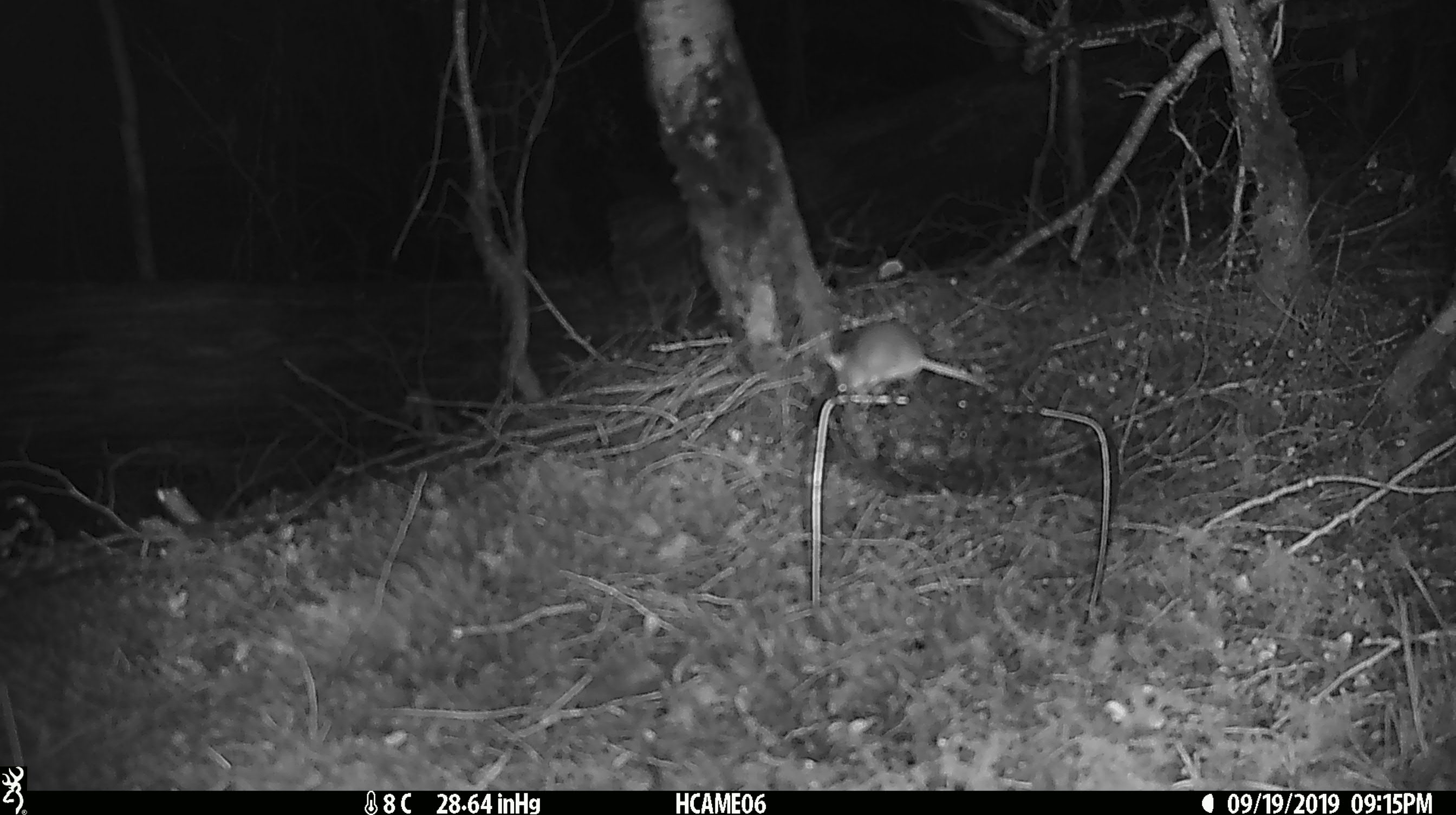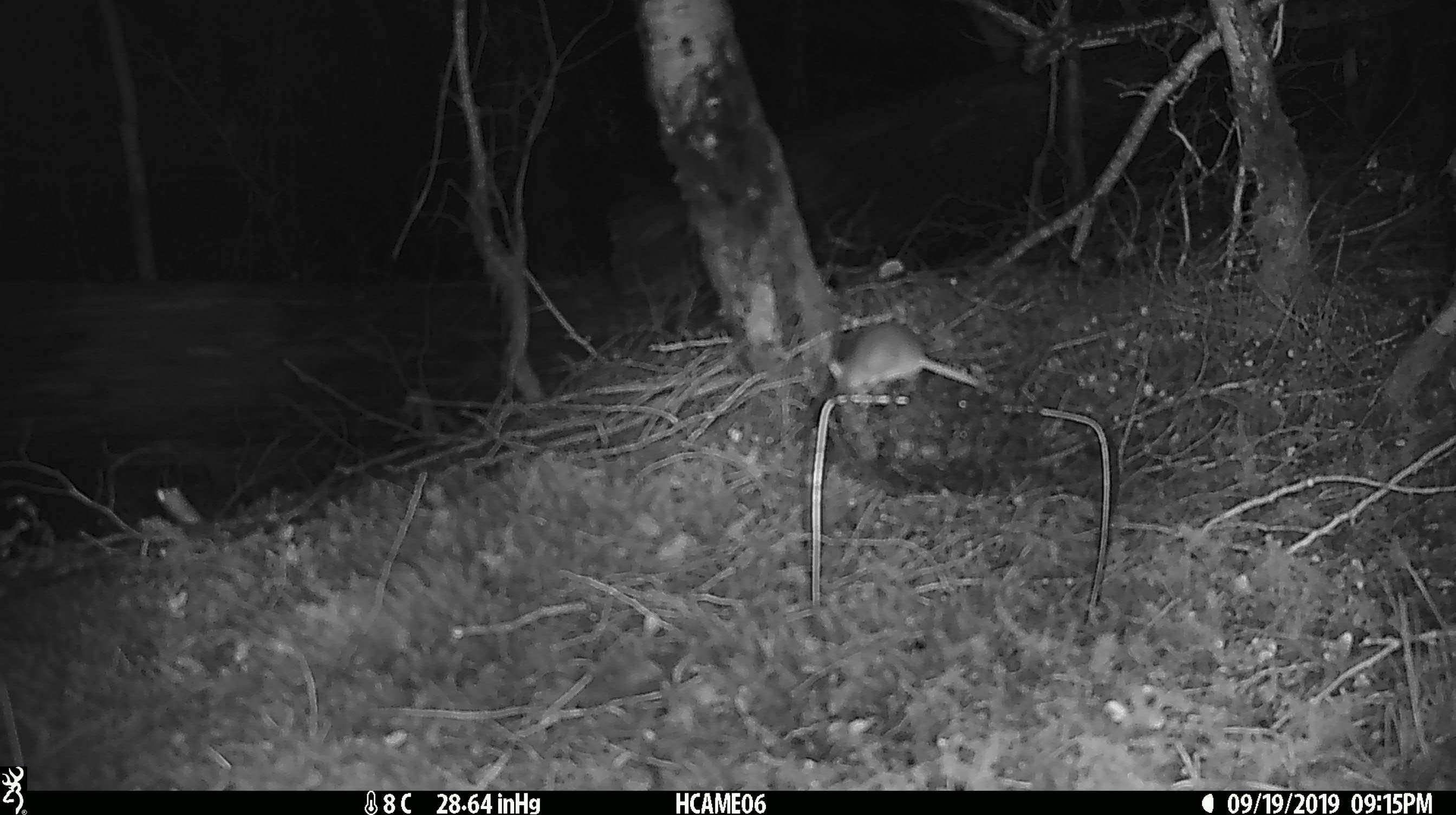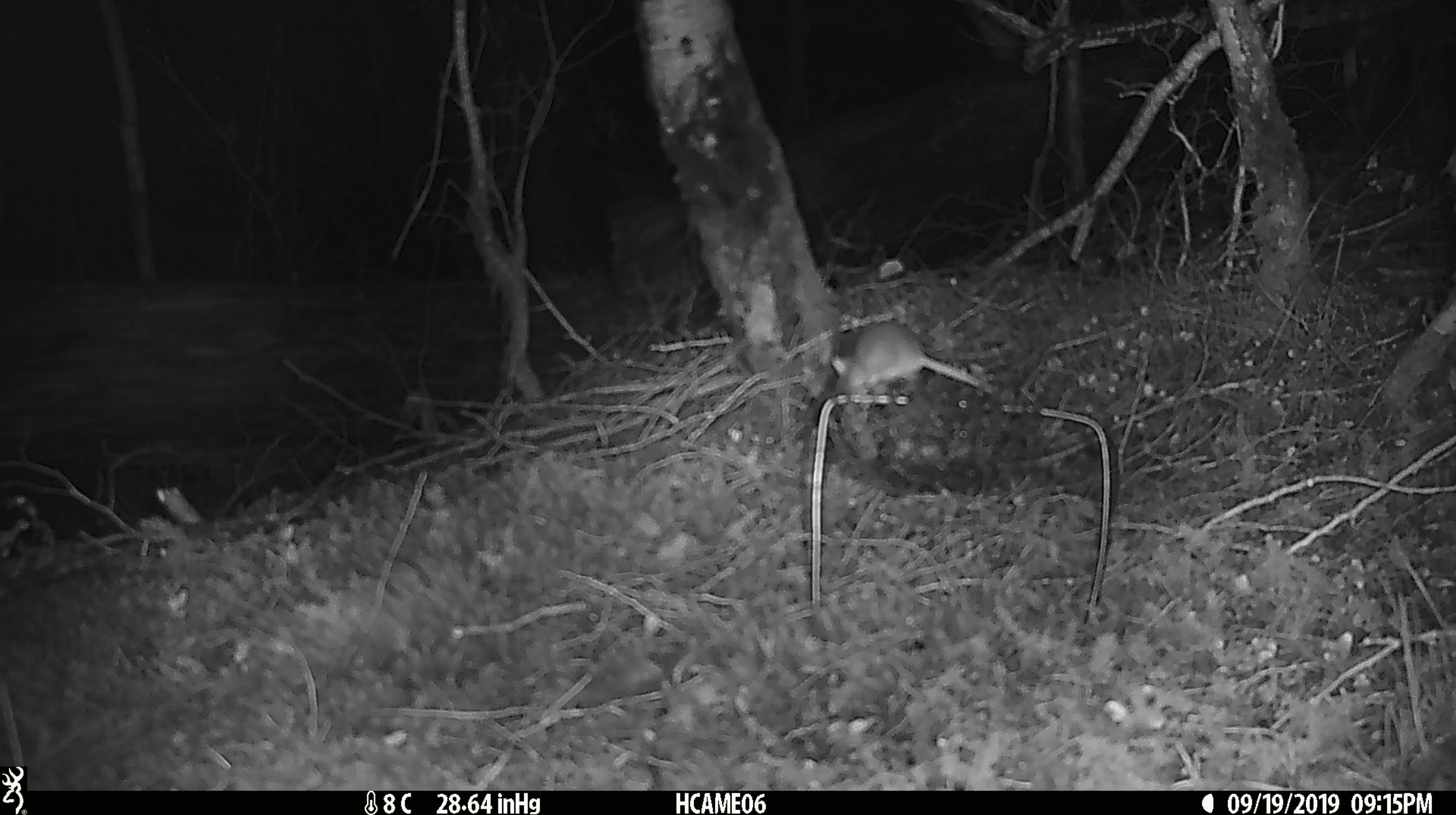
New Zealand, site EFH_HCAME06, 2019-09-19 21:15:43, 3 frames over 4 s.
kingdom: Animalia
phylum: Chordata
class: Mammalia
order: Rodentia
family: Muridae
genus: Mus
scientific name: Mus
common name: mouse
Mouse (Mus).